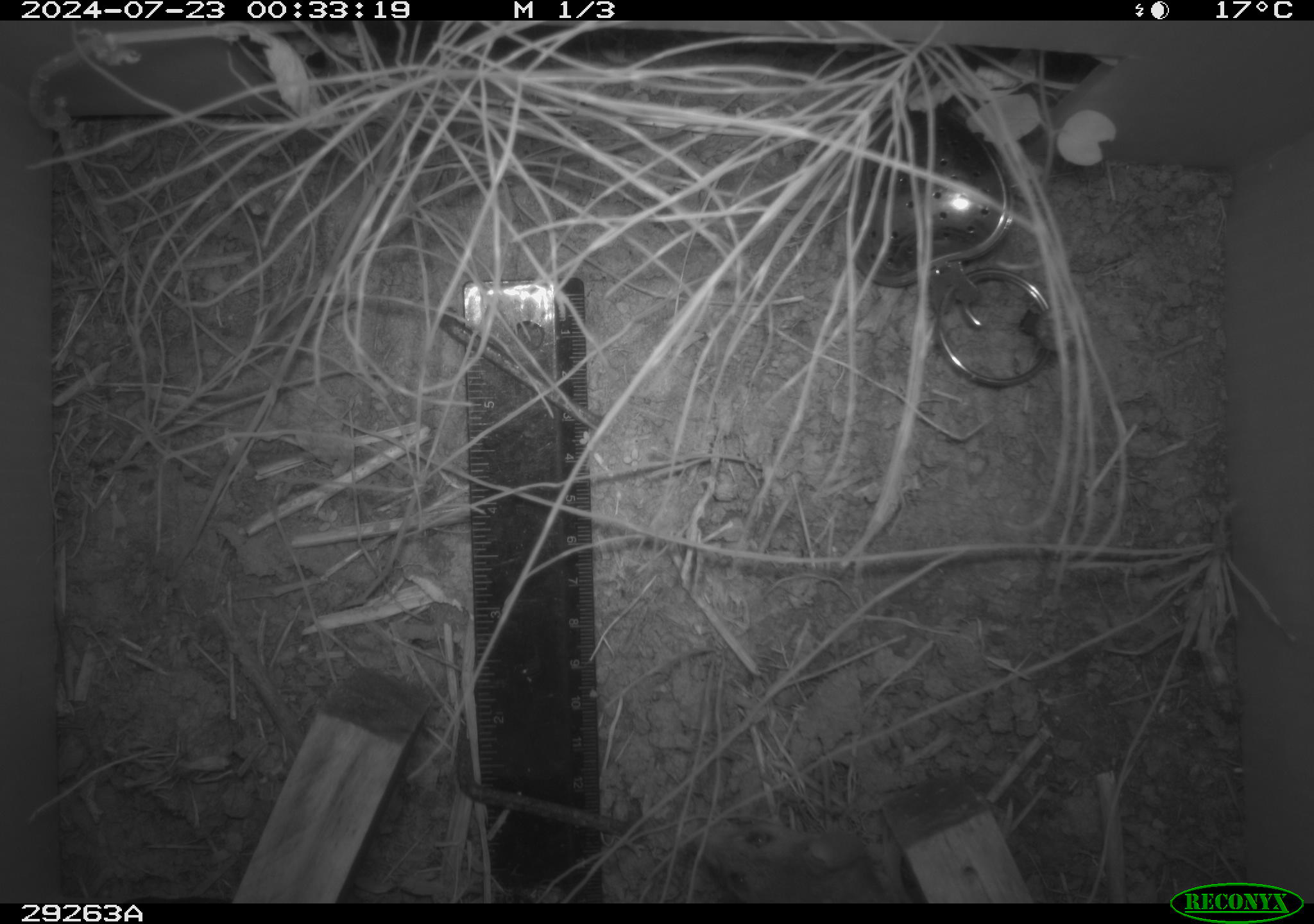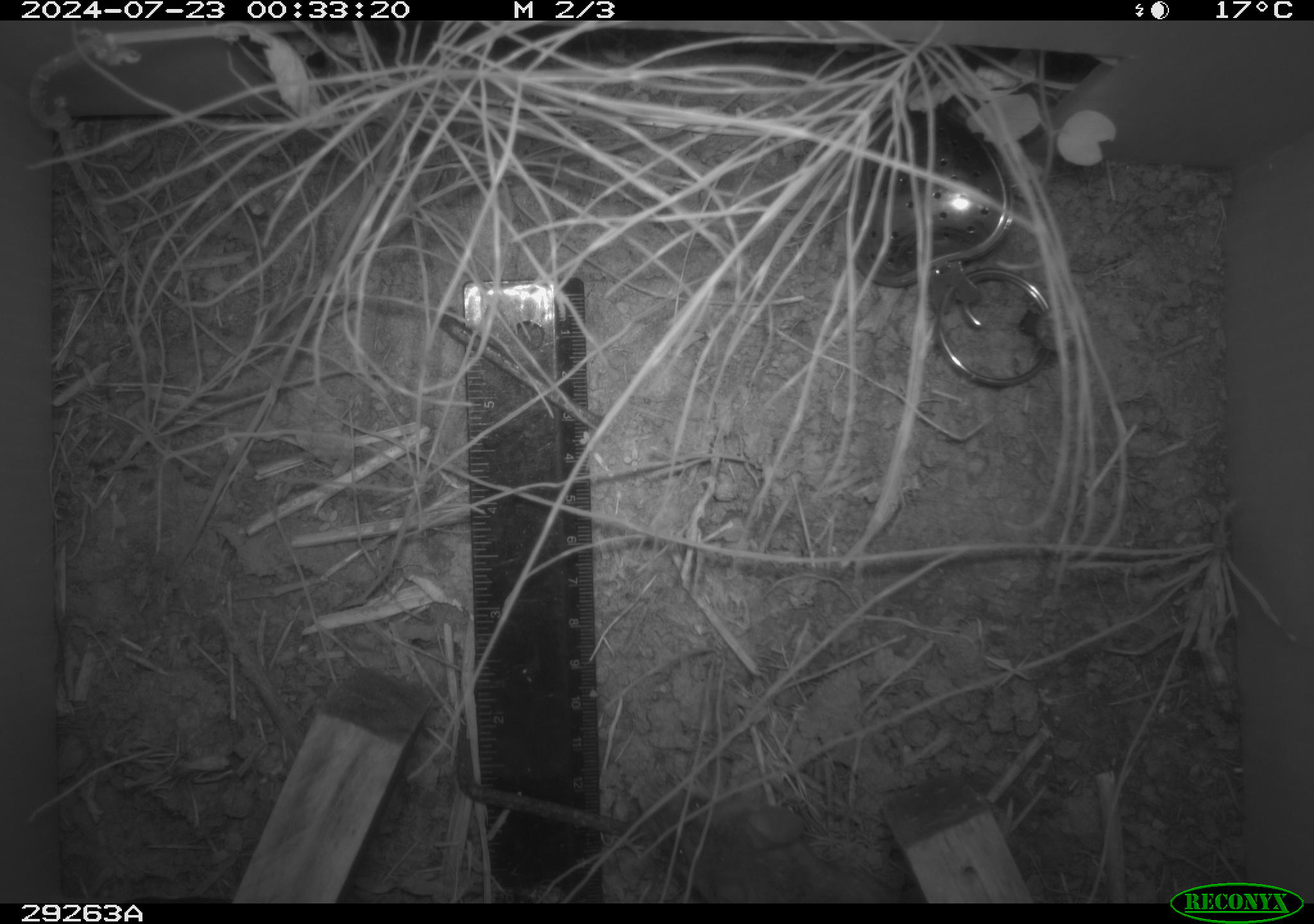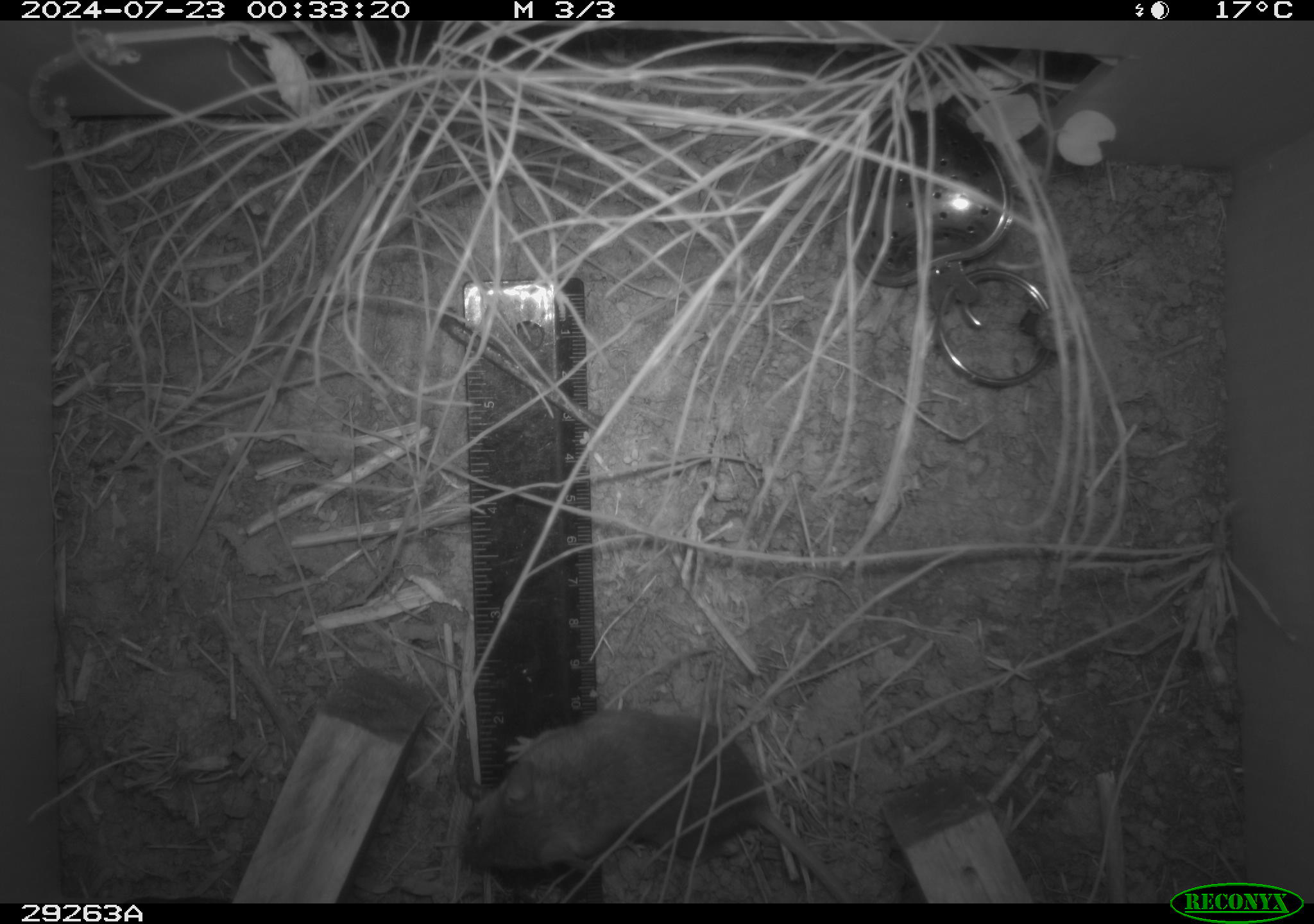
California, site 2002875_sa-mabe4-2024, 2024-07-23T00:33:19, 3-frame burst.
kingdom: Animalia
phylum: Chordata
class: Mammalia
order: Rodentia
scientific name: Rodentia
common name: rodent